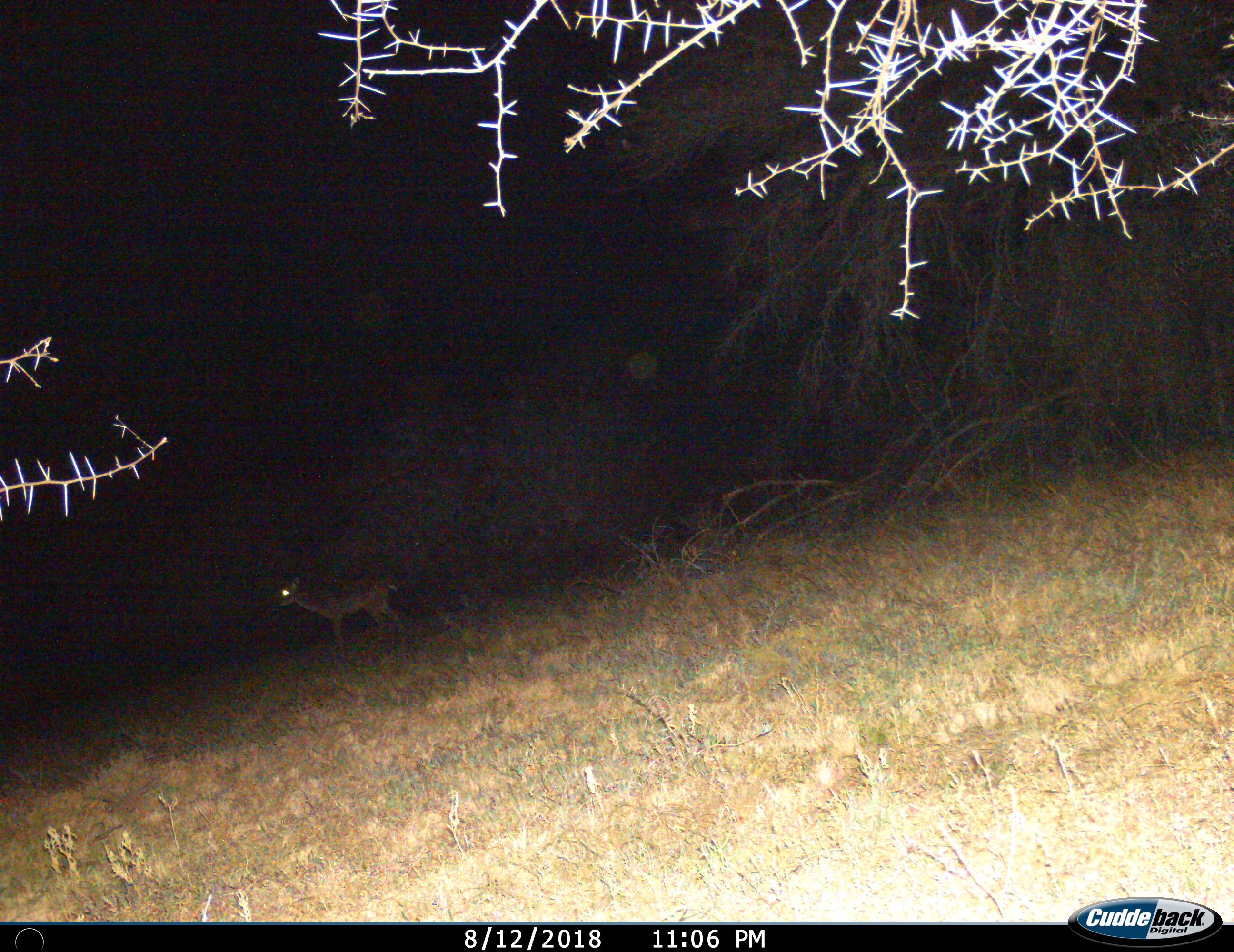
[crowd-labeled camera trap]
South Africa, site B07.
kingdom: Animalia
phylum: Chordata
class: Mammalia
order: Artiodactyla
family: Bovidae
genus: Sylvicapra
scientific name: Sylvicapra grimmia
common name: common grey duiker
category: duikercommongrey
Duikercommongrey (common grey duiker) (Sylvicapra grimmia), count 1. Behavior (volunteer vote fractions): standing 80%, resting 0%, moving 20%, interacting 0%. Young present (vote fraction): 0%. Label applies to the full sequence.